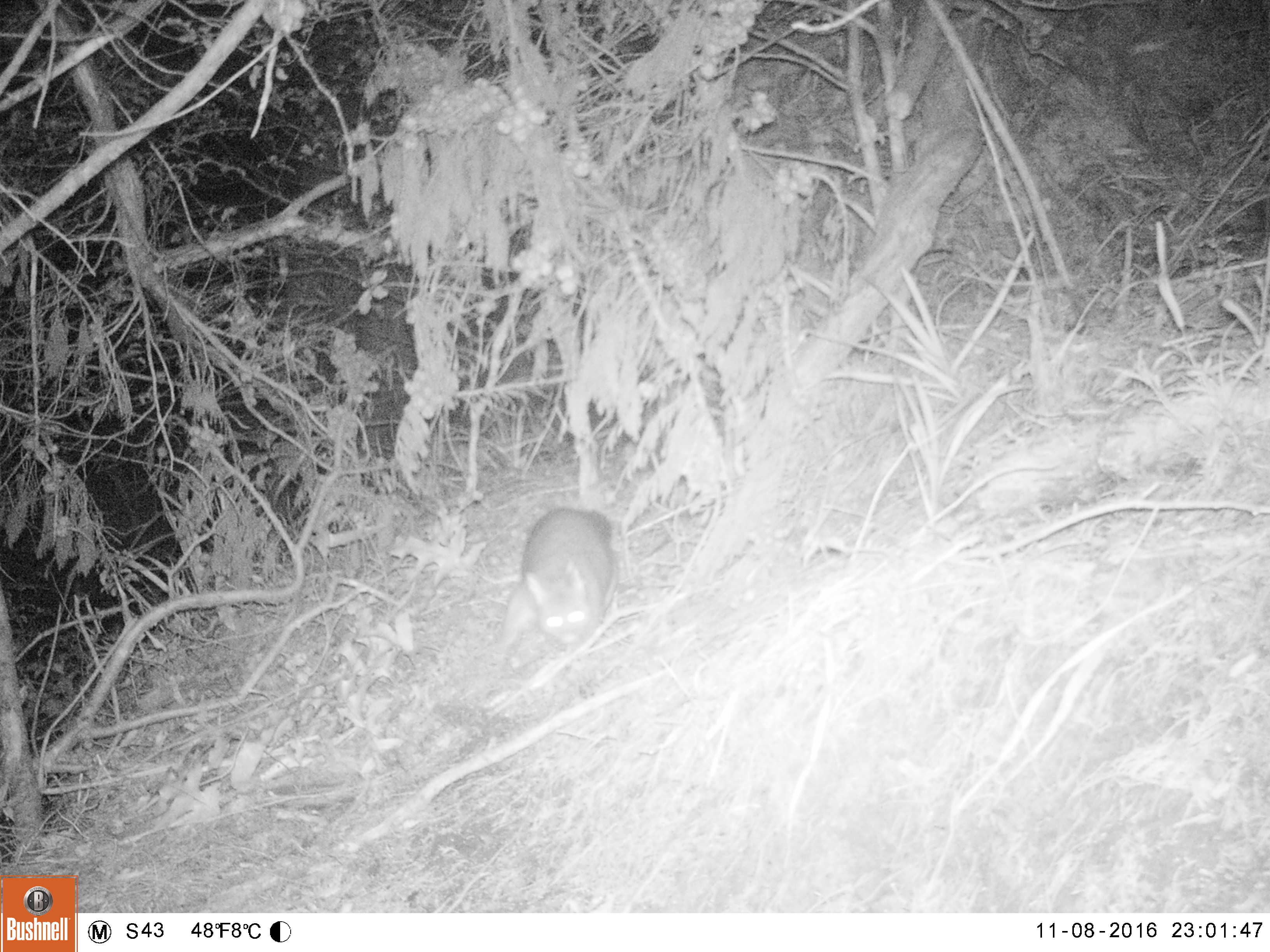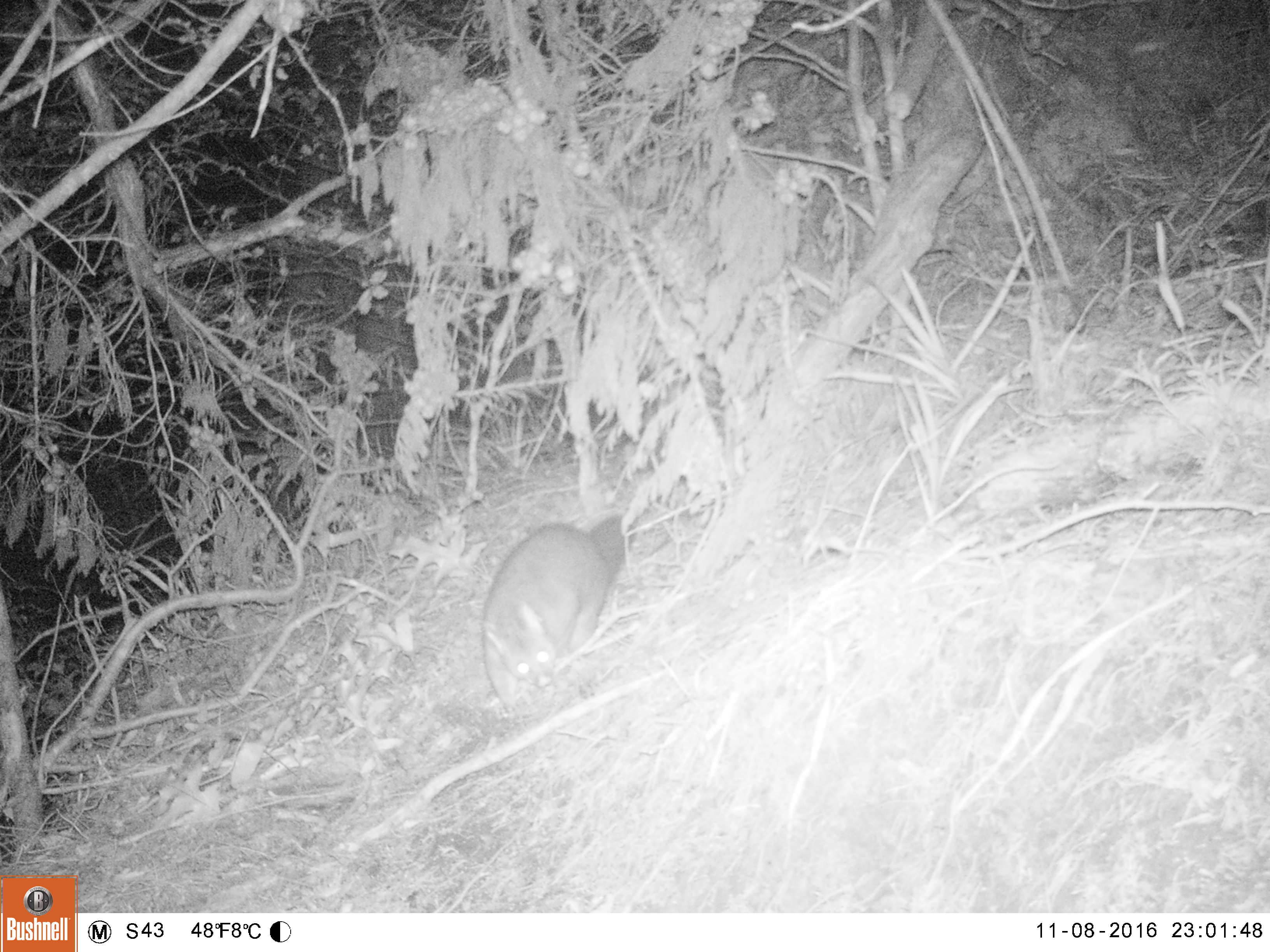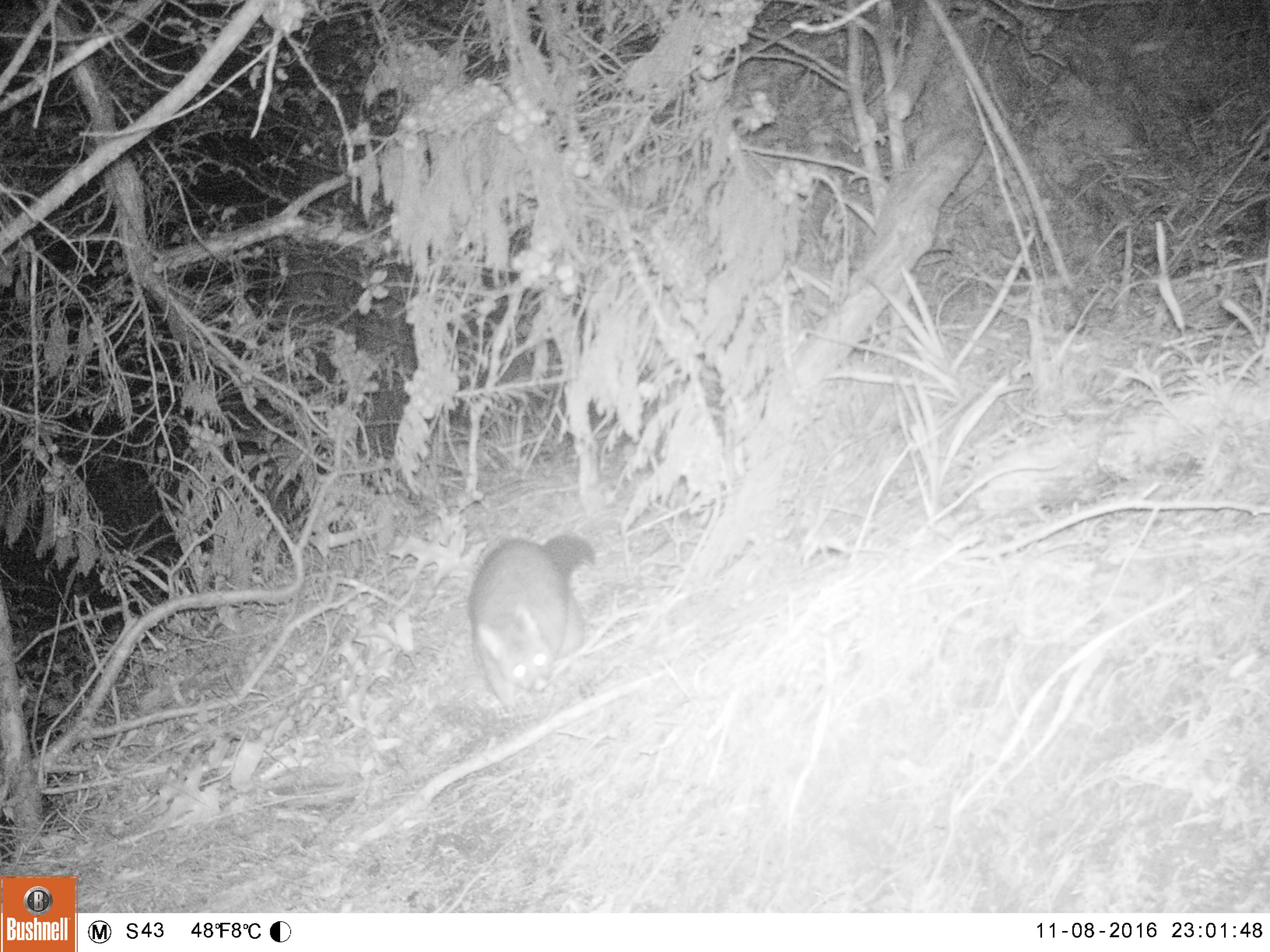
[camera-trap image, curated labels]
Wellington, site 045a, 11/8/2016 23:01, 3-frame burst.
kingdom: Animalia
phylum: Chordata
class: Mammalia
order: Didelphimorphia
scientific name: Didelphimorphia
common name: possum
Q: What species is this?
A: Possum (Didelphimorphia).